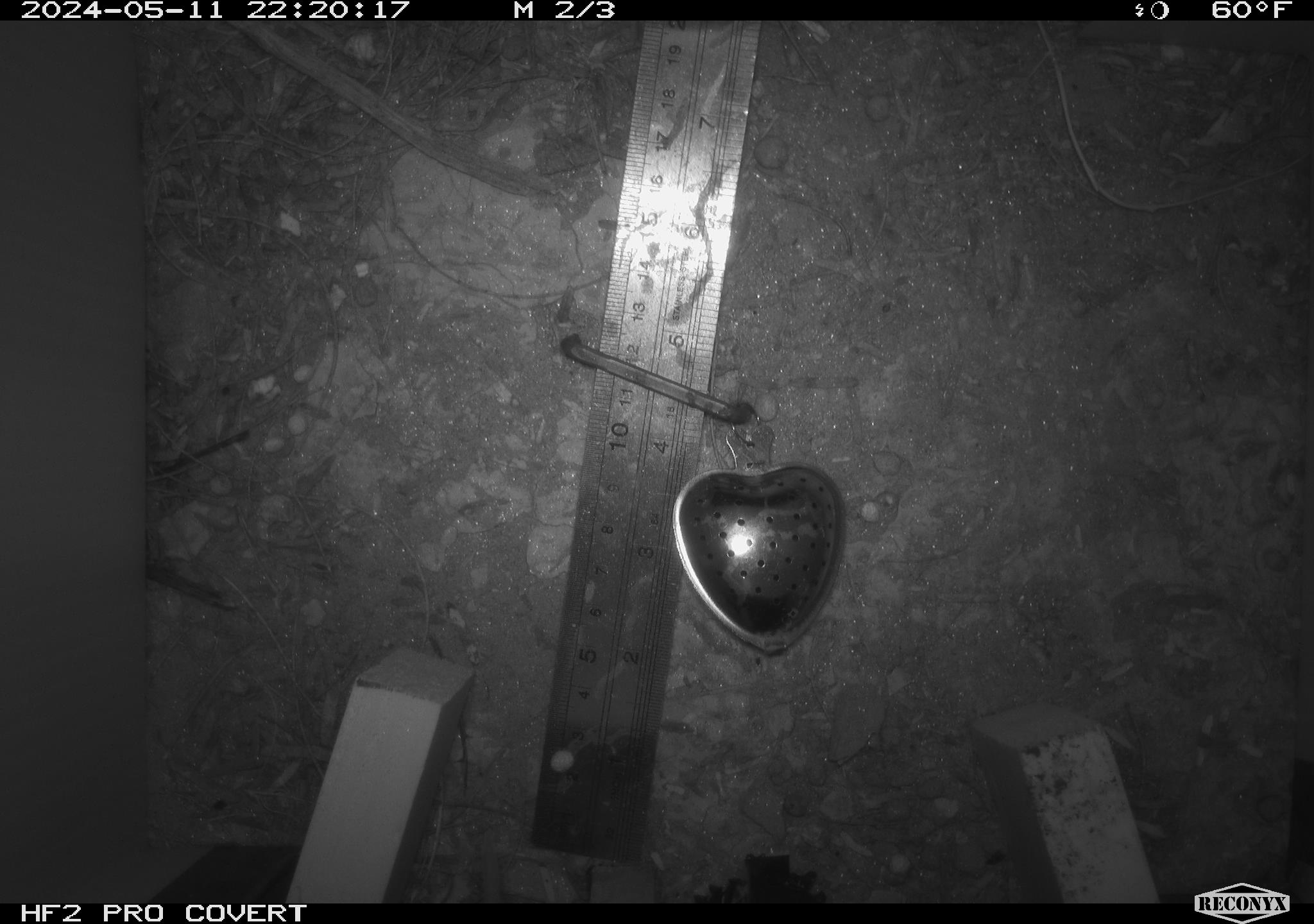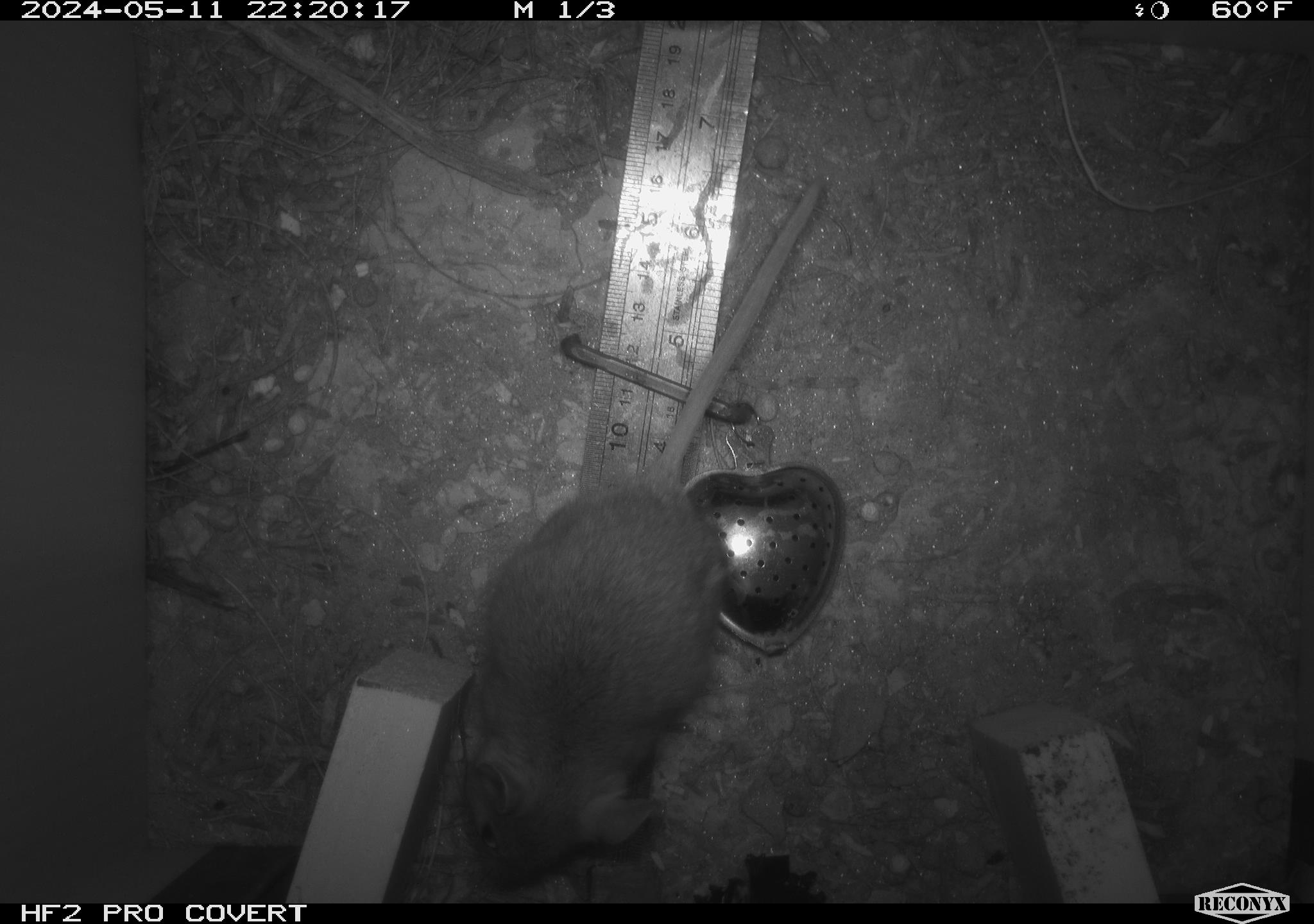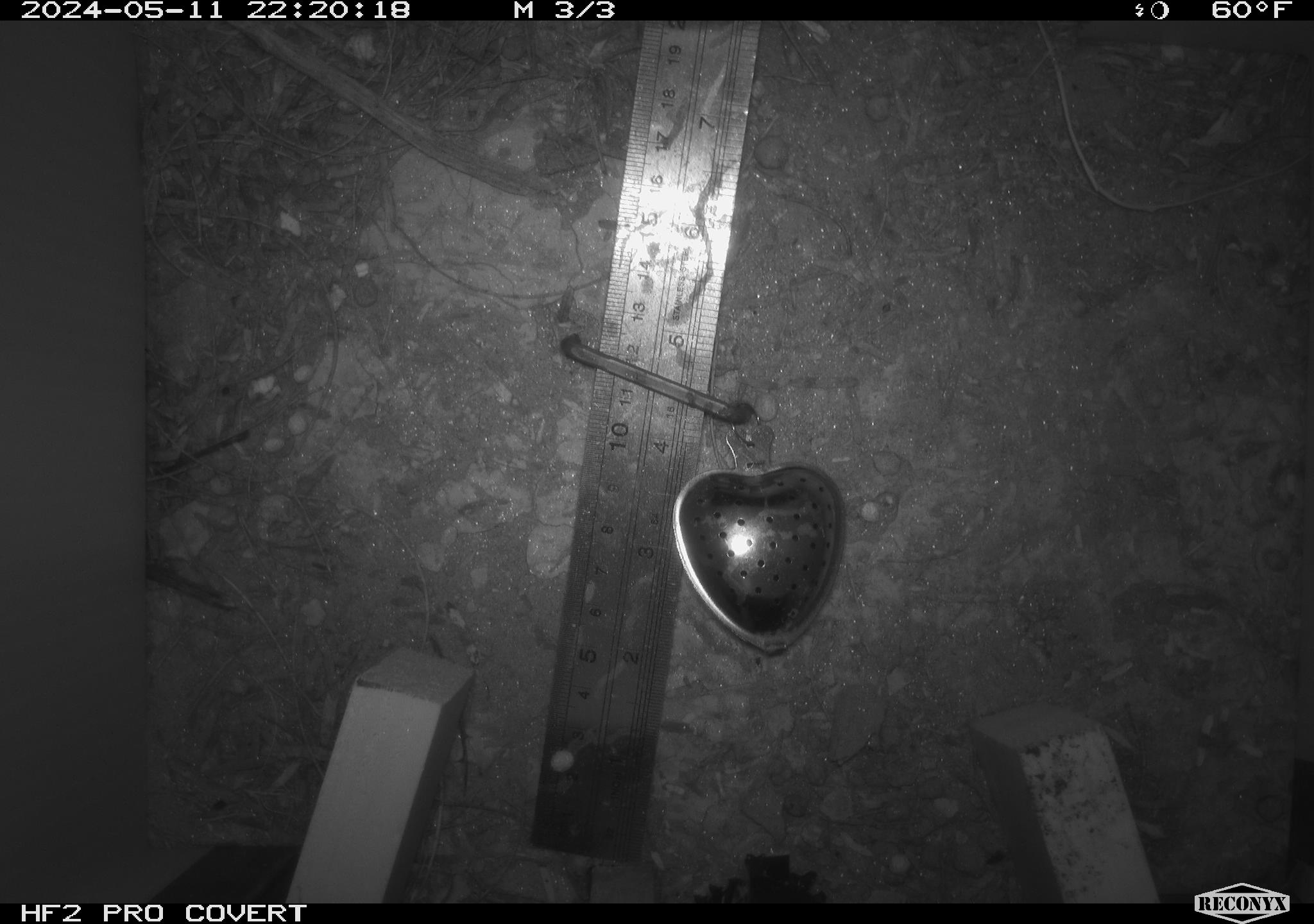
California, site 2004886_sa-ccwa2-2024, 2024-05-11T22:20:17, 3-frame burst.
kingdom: Animalia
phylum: Chordata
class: Mammalia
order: Rodentia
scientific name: Rodentia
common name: mouse species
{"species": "mouse species (Rodentia)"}